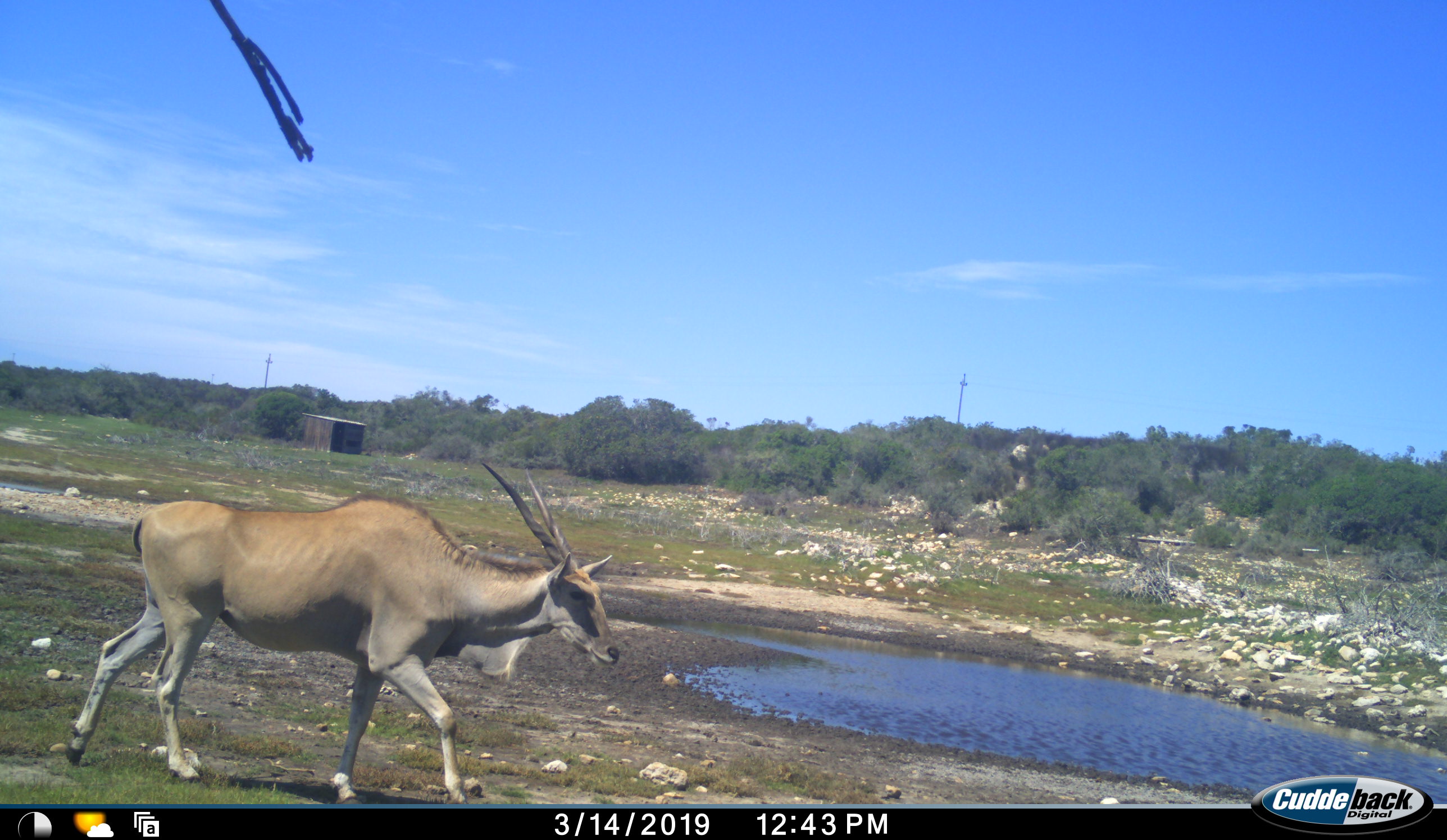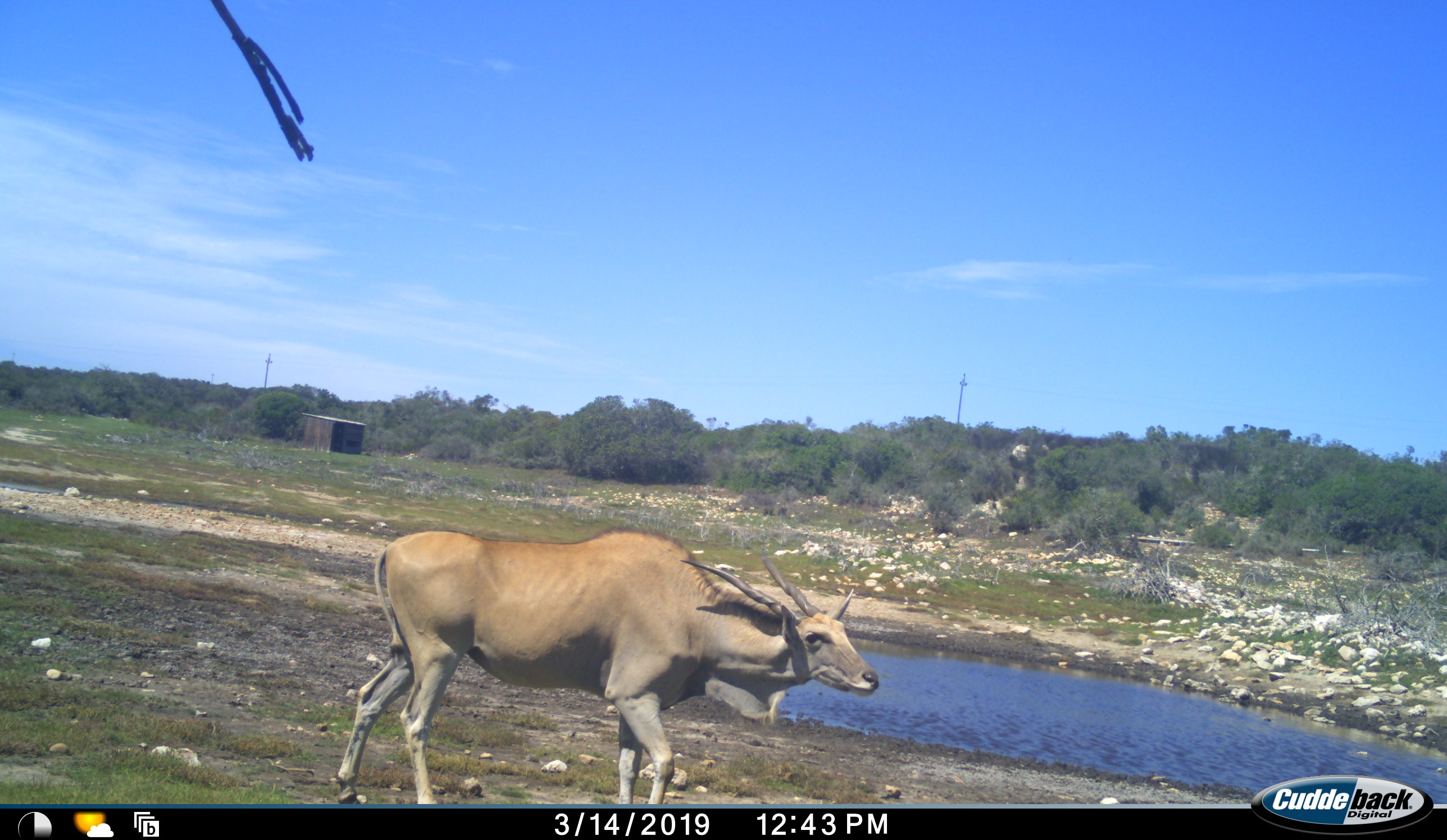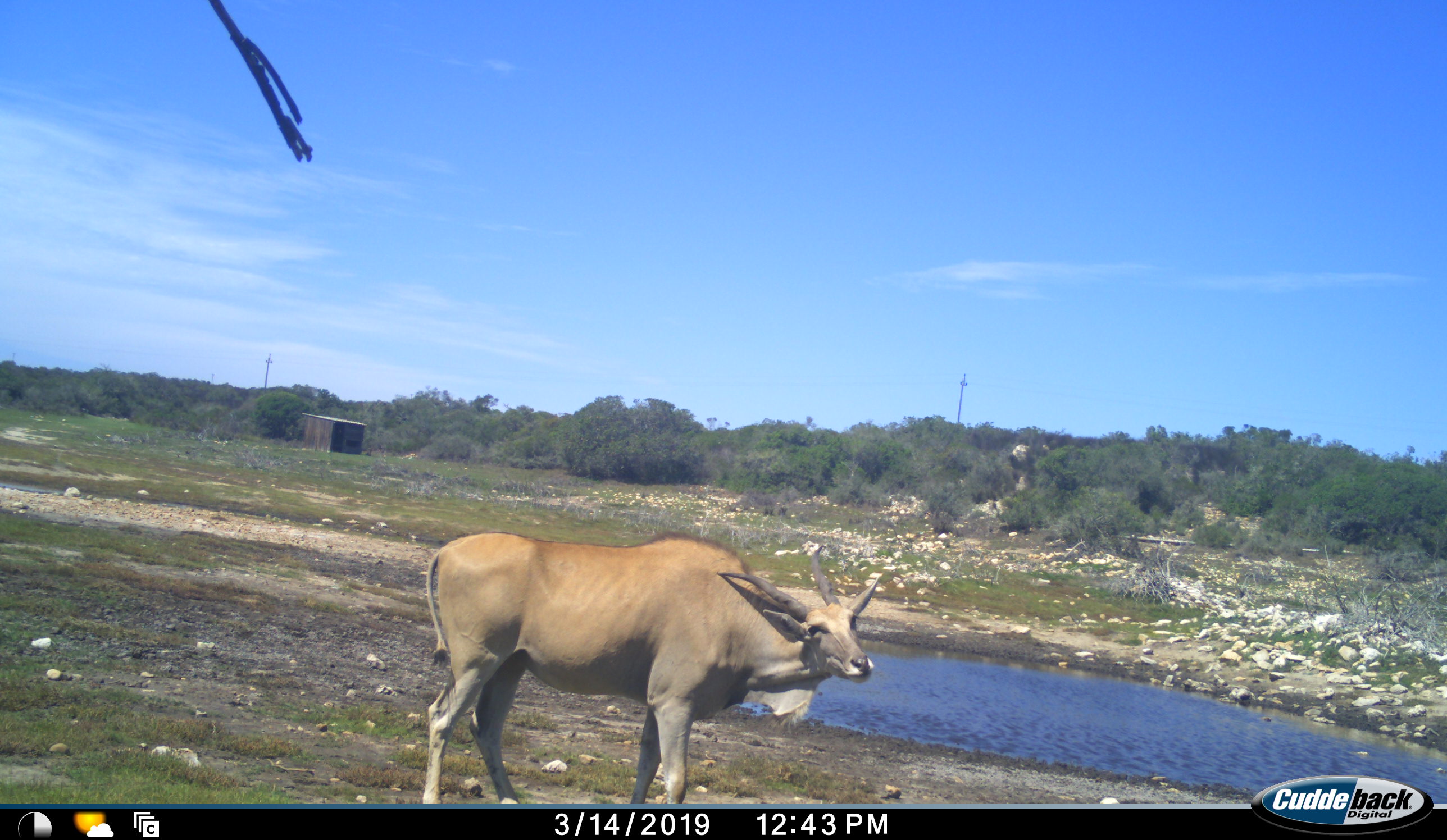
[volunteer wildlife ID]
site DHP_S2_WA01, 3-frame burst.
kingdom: Animalia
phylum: Chordata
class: Mammalia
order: Artiodactyla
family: Bovidae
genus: Tragelaphus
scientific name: Tragelaphus oryx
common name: eland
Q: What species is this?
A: Eland (Tragelaphus oryx).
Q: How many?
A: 1.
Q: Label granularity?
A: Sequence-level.